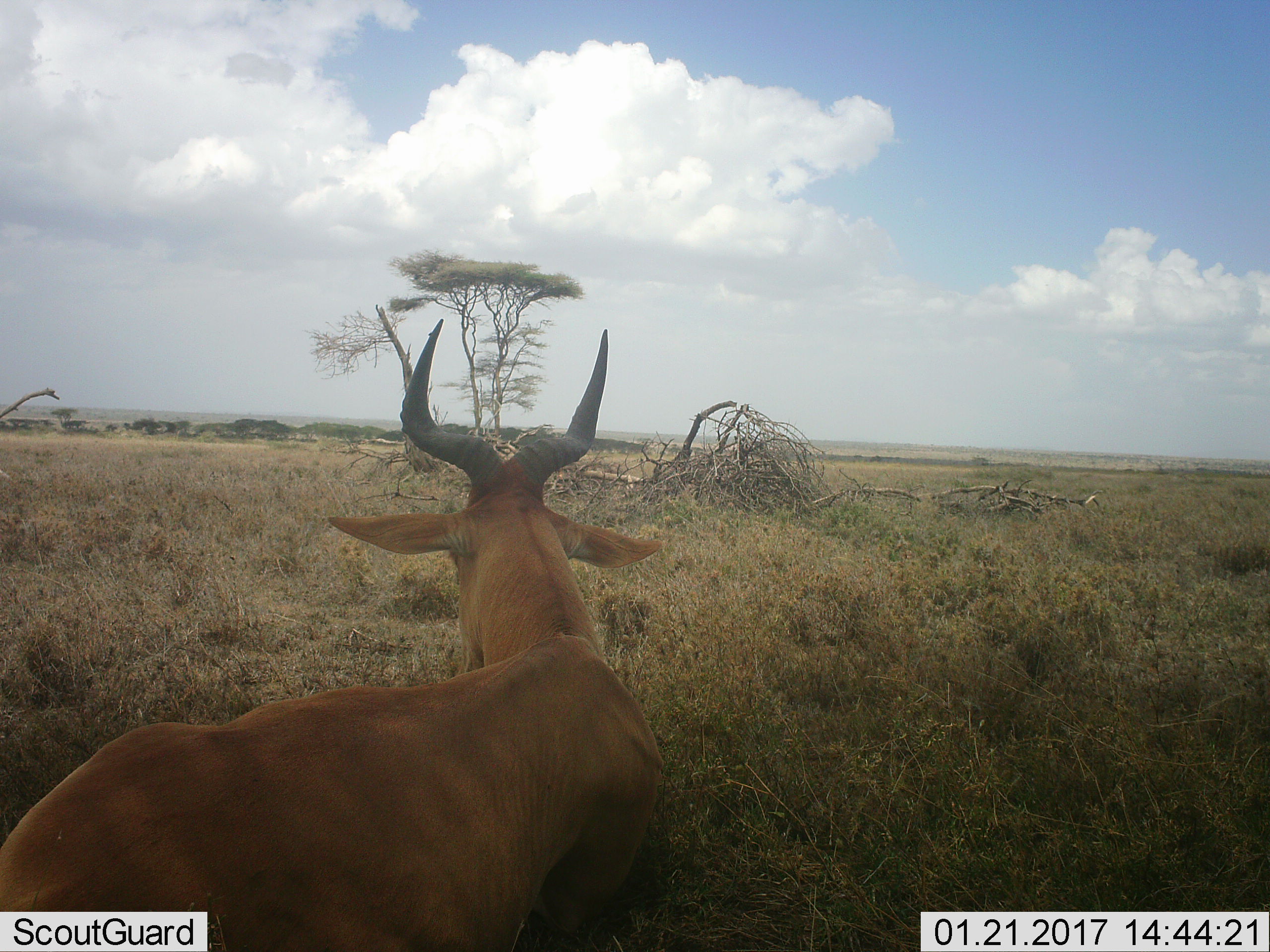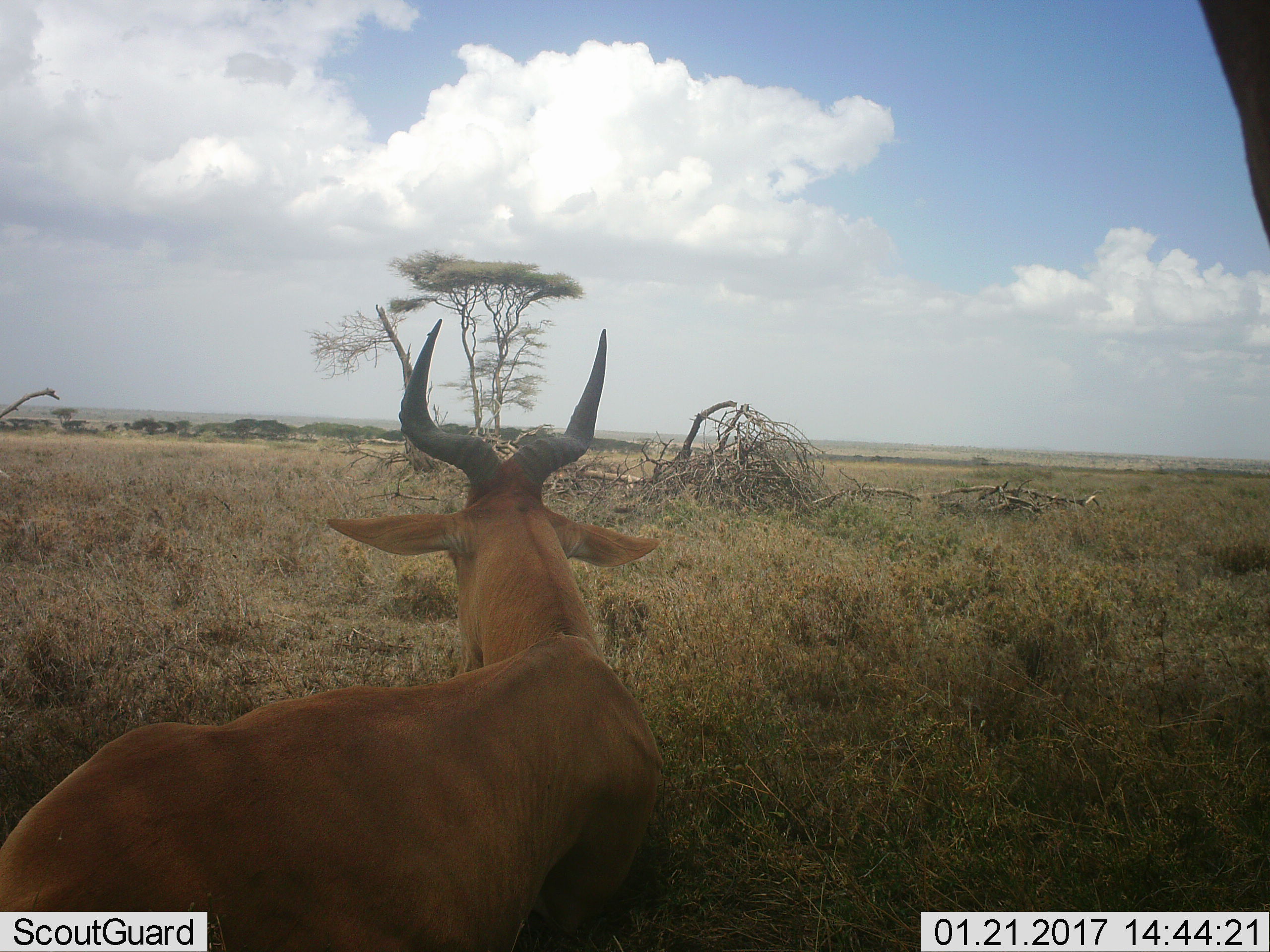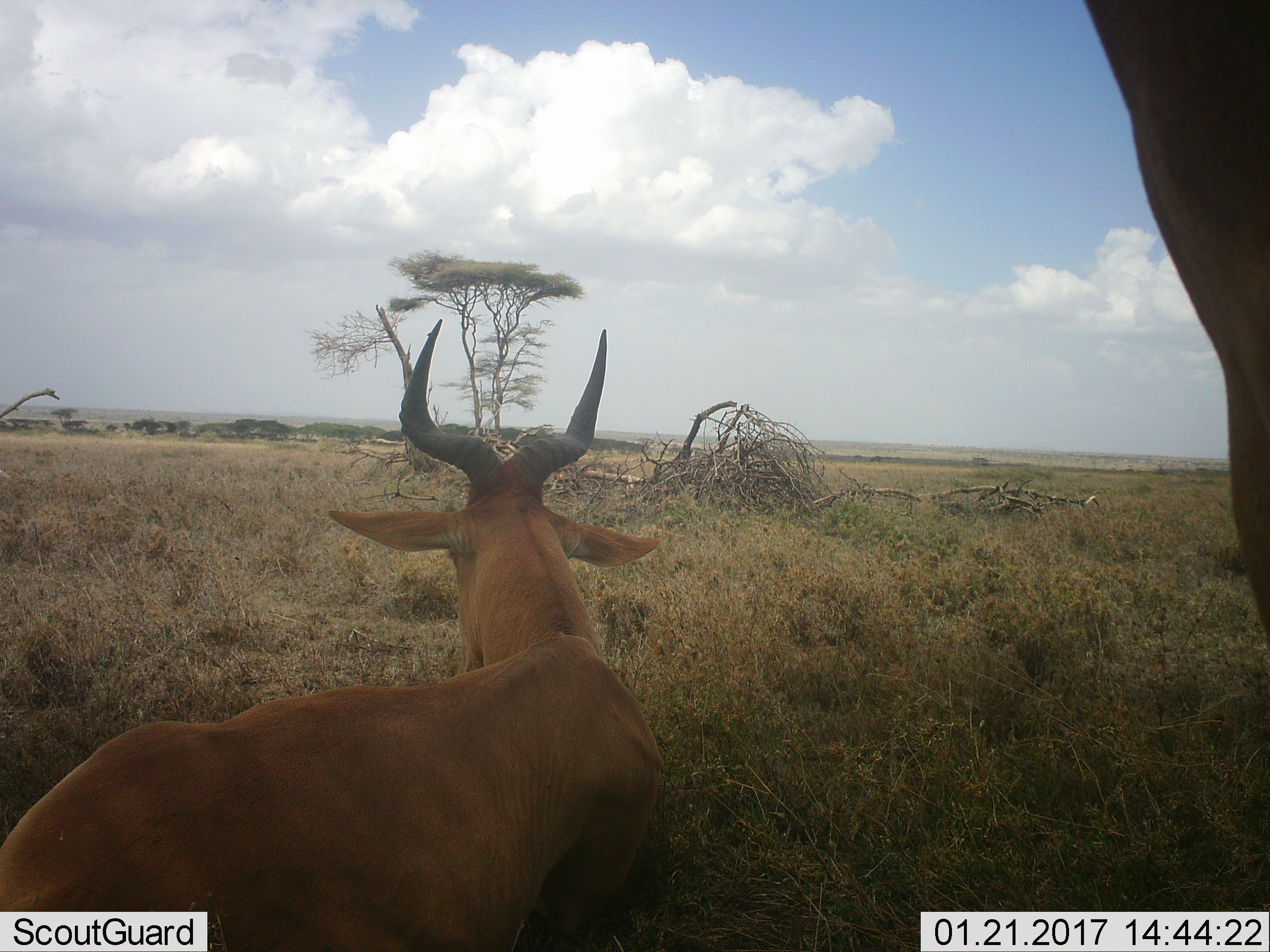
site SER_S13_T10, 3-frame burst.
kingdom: Animalia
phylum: Chordata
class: Mammalia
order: Artiodactyla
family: Bovidae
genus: Alcelaphus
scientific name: Alcelaphus buselaphus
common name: hartebeest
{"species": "hartebeest (Alcelaphus buselaphus)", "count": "2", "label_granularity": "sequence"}